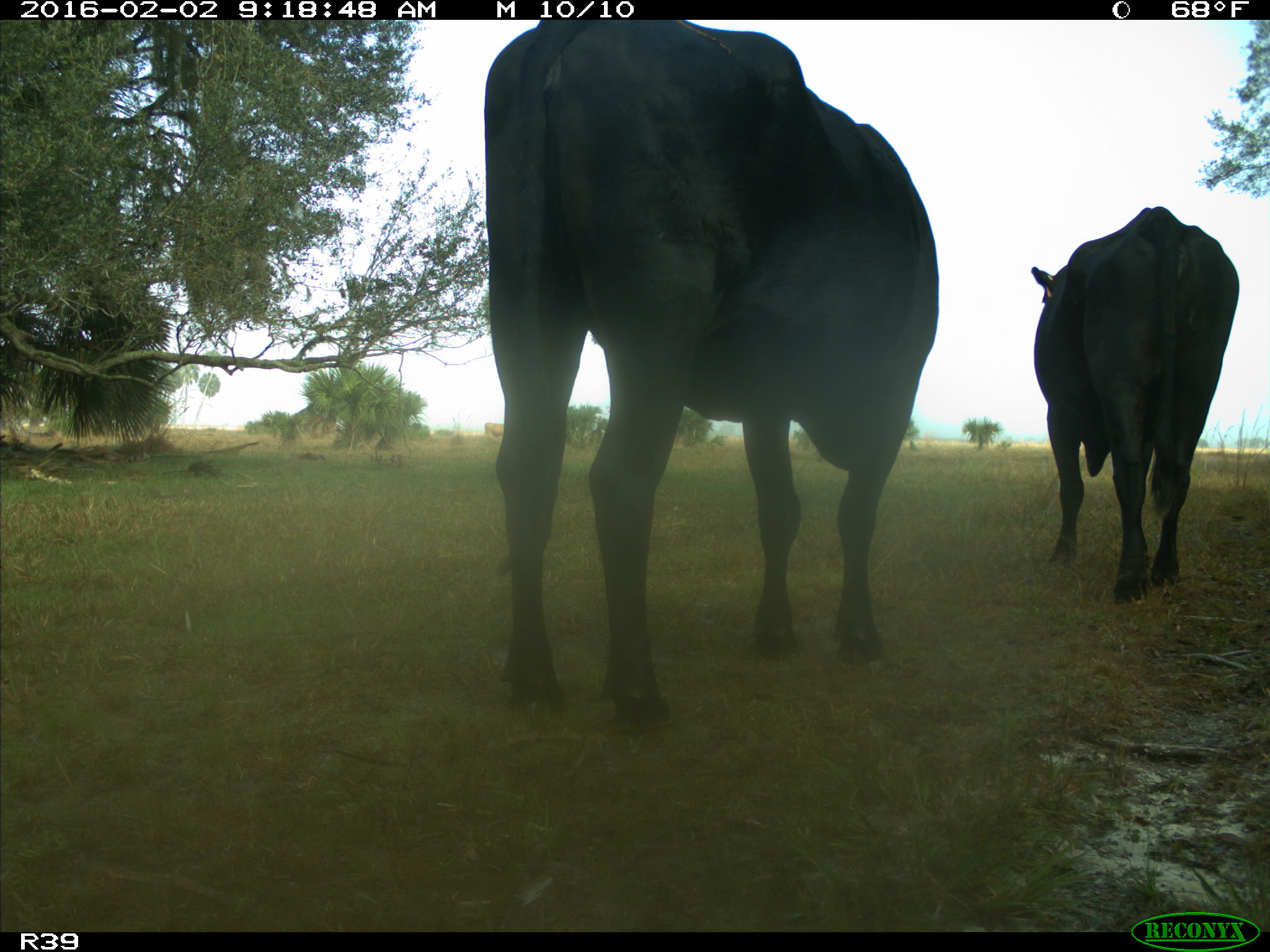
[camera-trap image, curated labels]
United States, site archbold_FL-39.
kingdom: Animalia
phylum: Chordata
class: Mammalia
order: Artiodactyla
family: Bovidae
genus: Bos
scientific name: Bos taurus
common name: domestic cow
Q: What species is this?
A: Bos taurus (domestic cow).